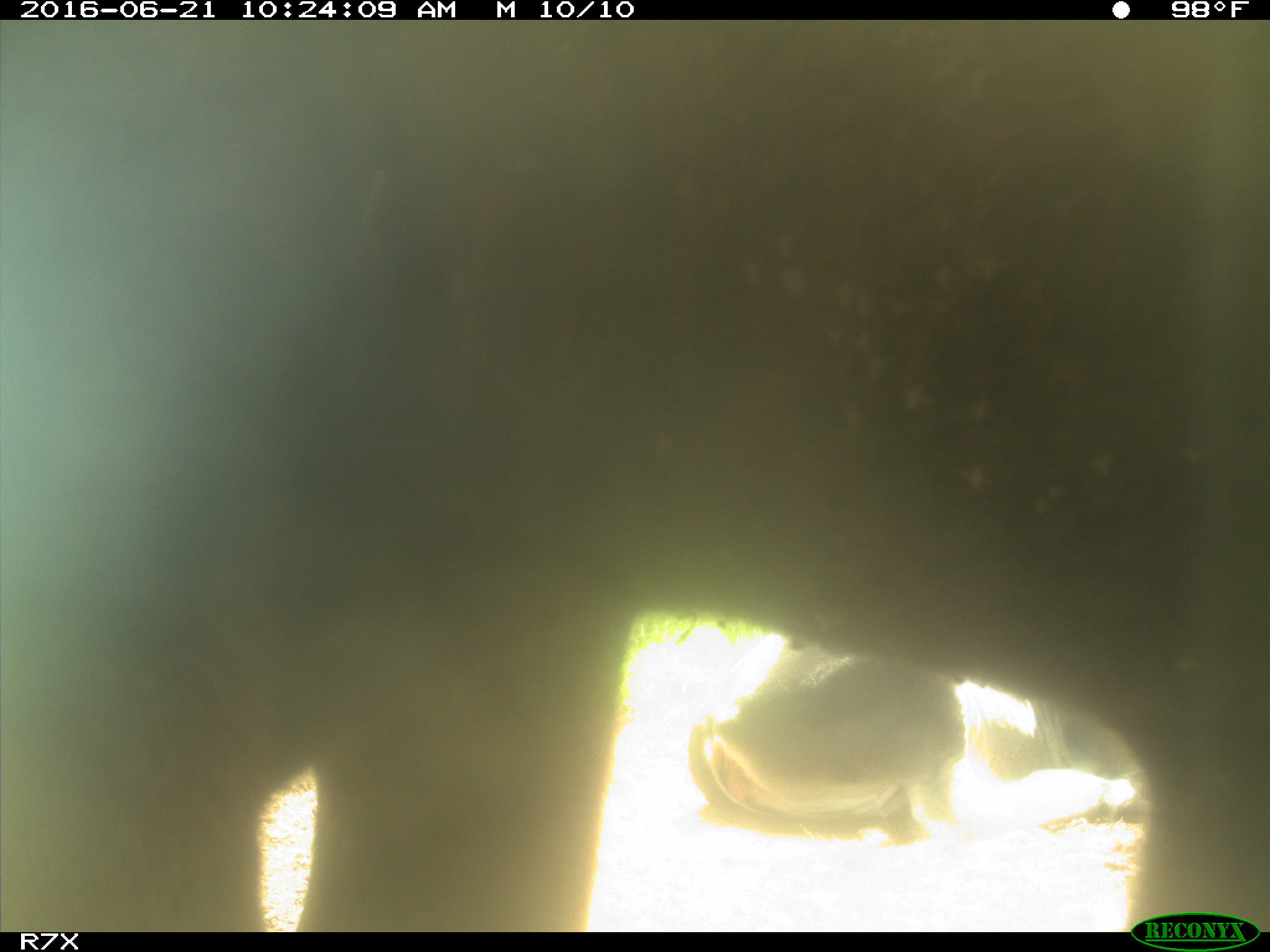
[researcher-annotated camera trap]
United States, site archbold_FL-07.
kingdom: Animalia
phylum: Chordata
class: Mammalia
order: Artiodactyla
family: Bovidae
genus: Bos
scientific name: Bos taurus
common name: domestic cow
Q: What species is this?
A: Bos taurus (domestic cow).